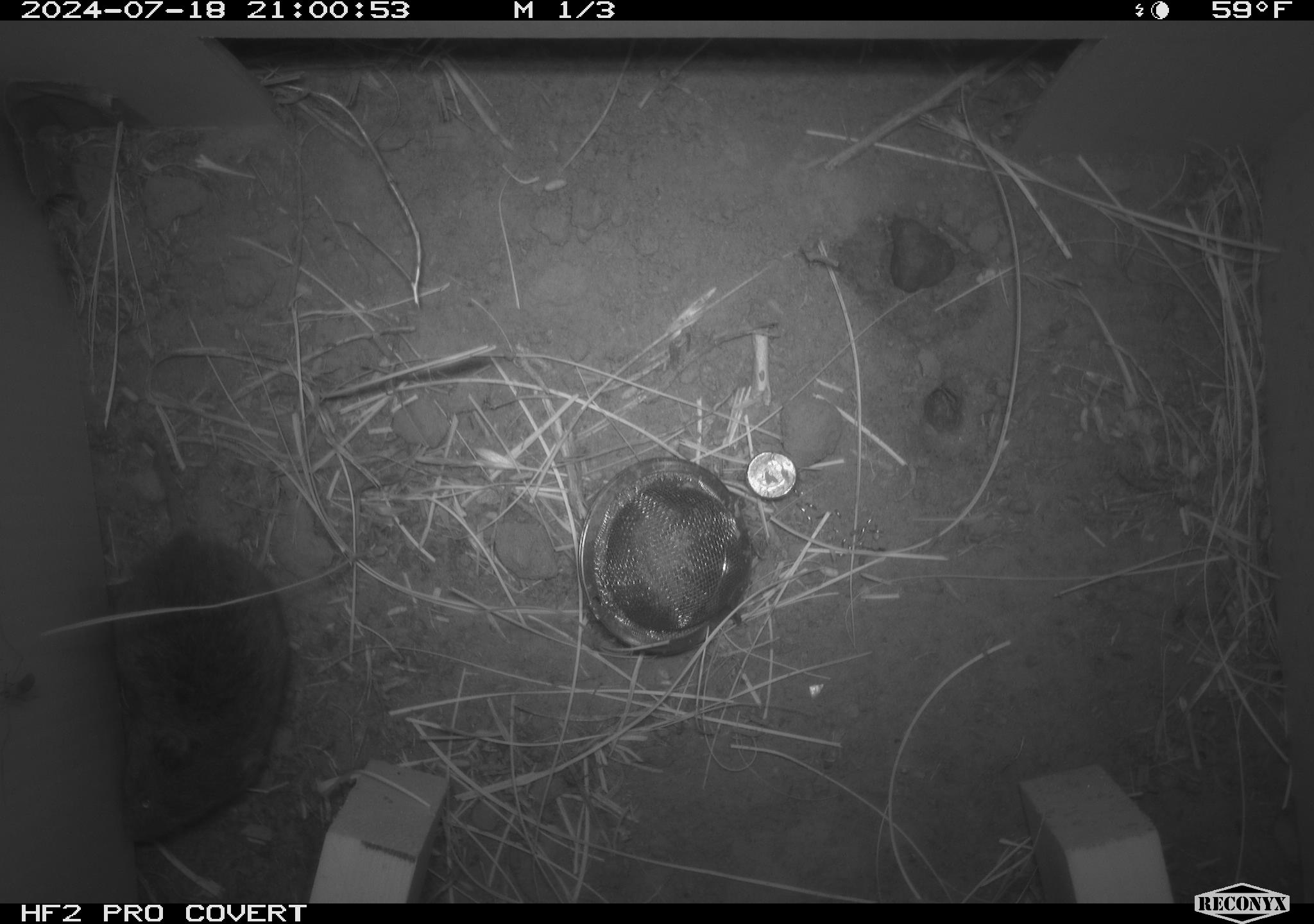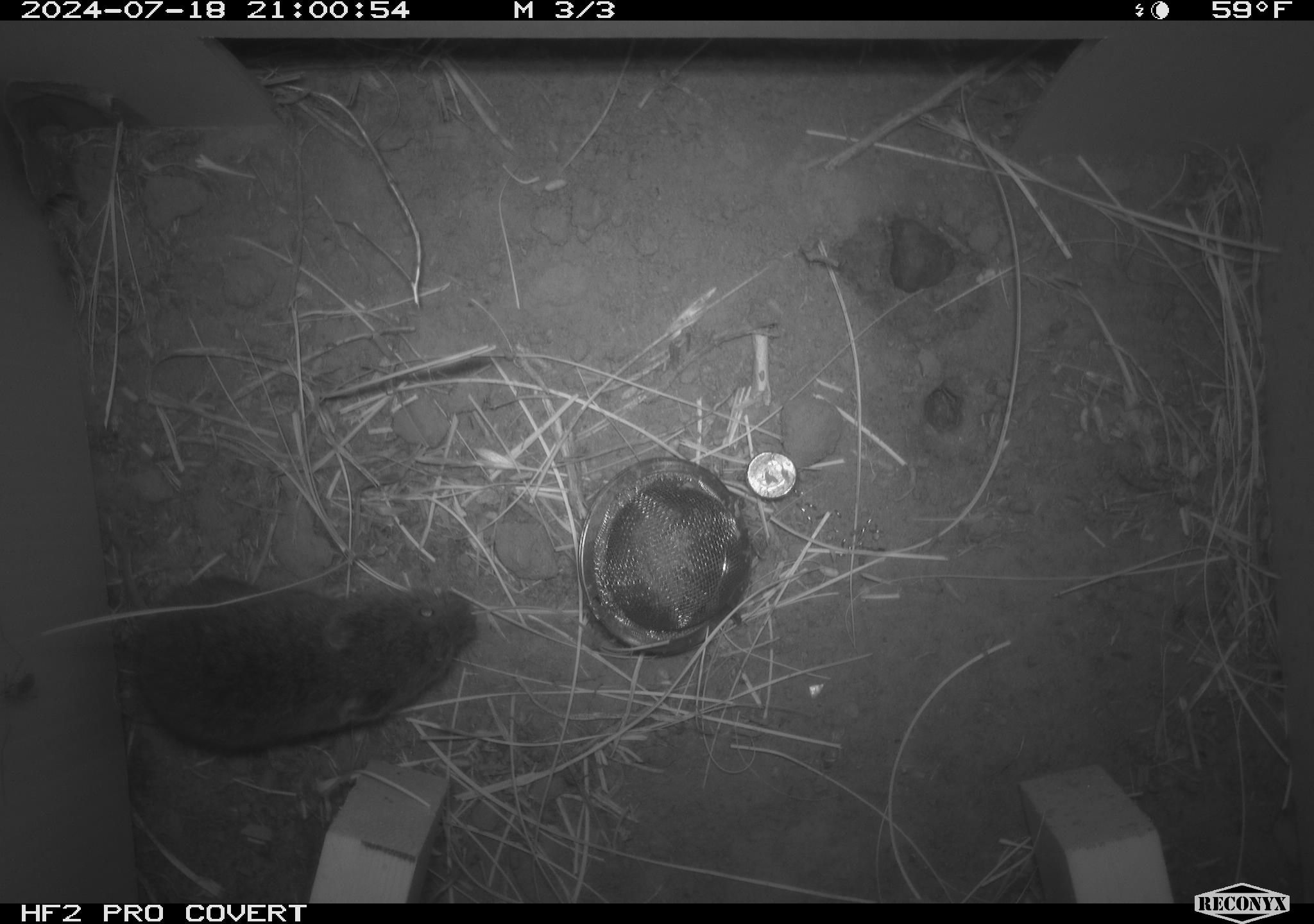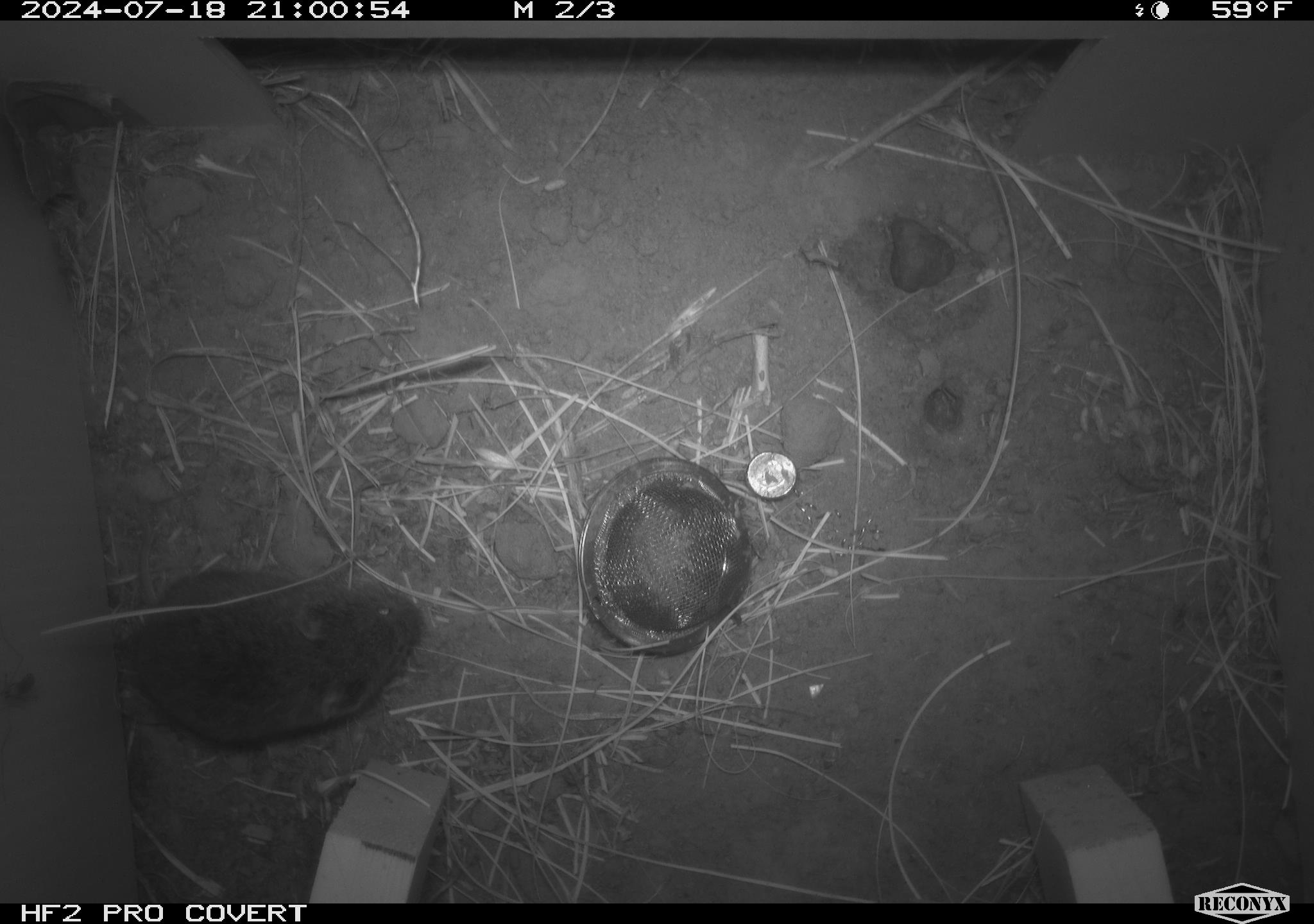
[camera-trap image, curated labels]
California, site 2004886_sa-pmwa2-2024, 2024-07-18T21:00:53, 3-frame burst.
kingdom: Animalia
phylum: Chordata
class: Mammalia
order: Rodentia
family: Cricetidae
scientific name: Arvicolinae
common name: voles, lemmings, and muskrats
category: arvicolinae subfamily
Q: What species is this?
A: Arvicolinae subfamily (voles, lemmings, and muskrats) (Arvicolinae).